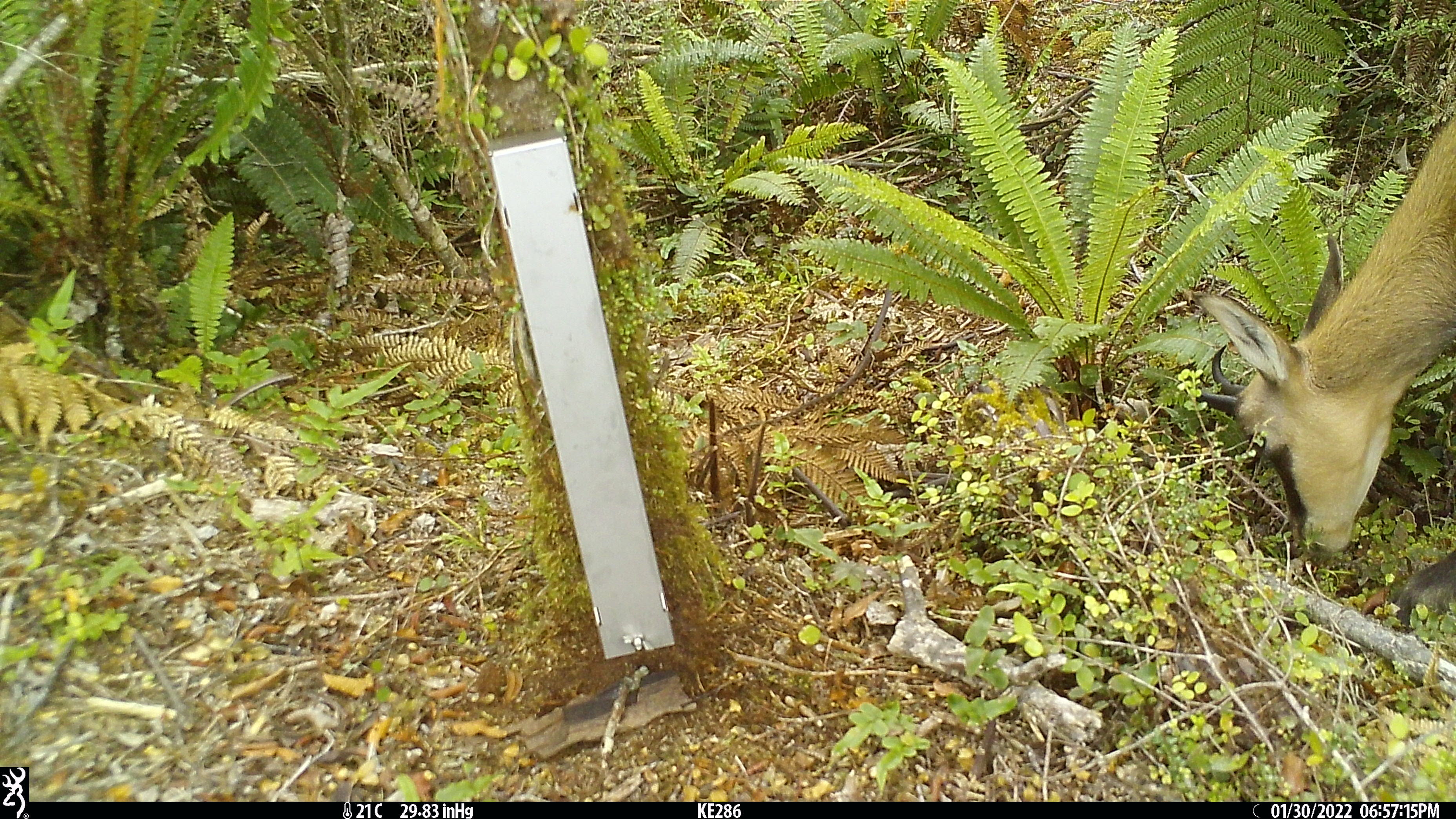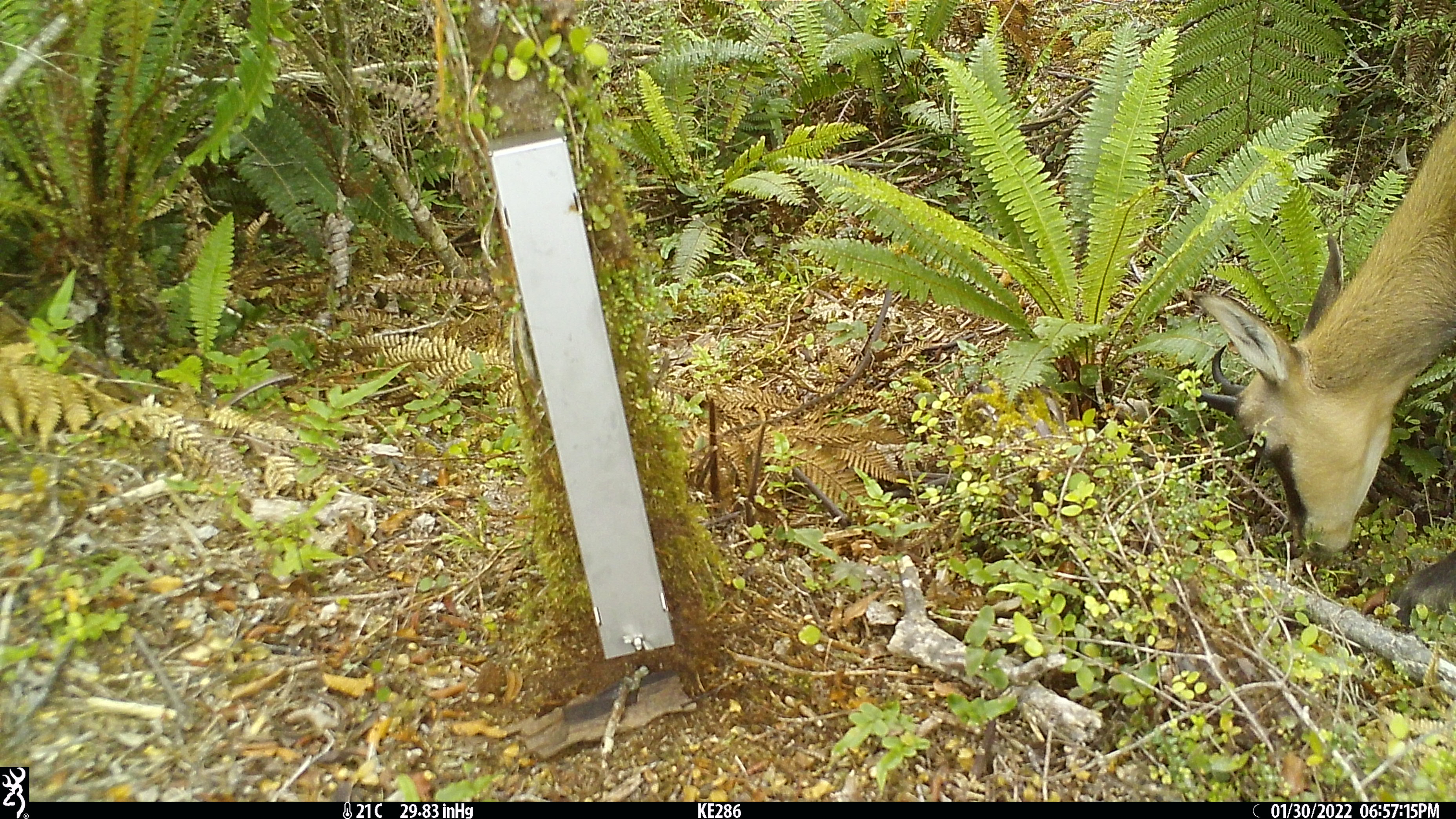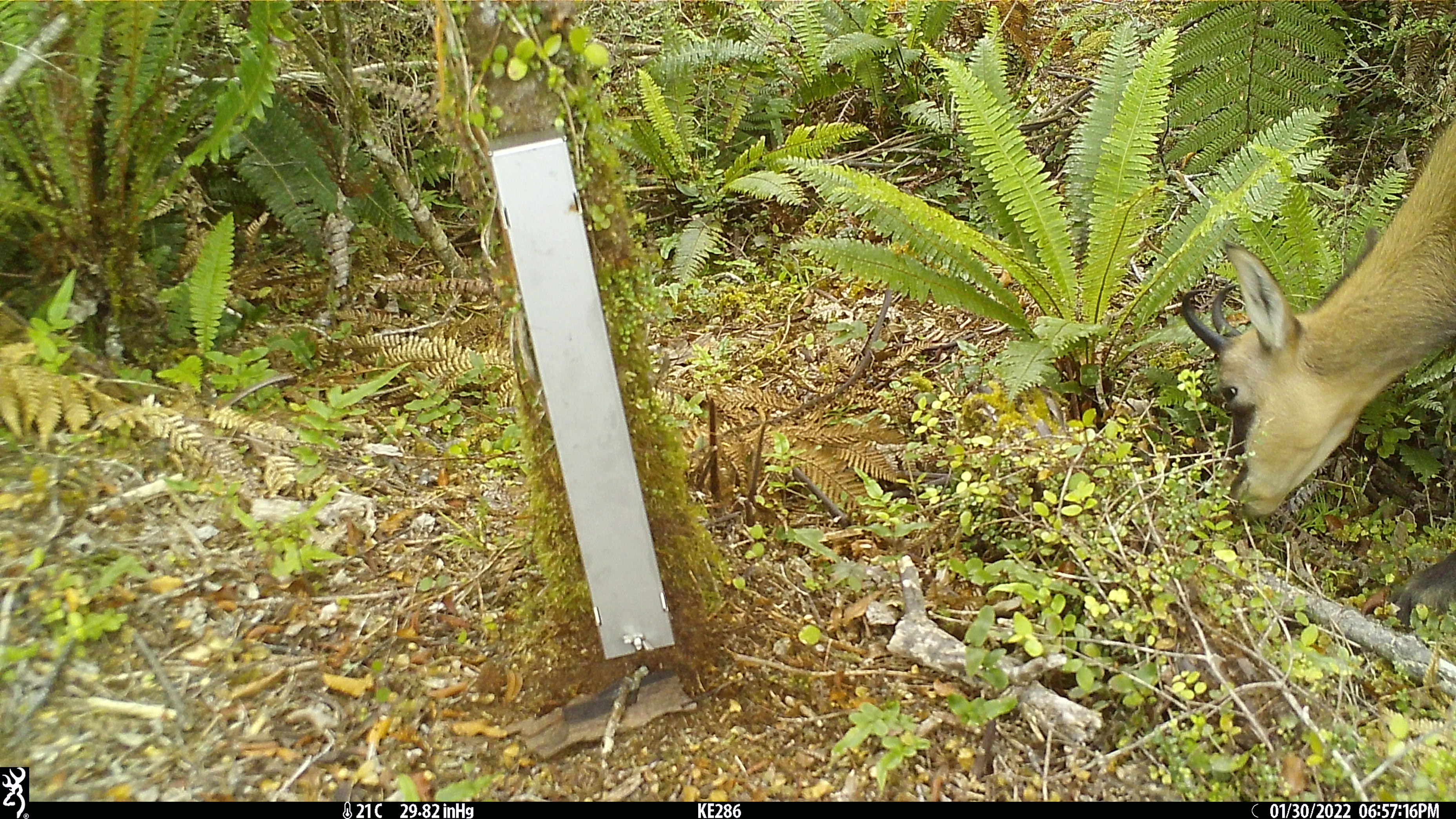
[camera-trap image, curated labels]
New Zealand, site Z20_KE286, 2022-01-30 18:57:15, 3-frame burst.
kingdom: Animalia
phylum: Chordata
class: Mammalia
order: Artiodactyla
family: Bovidae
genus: Rupicapra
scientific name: Rupicapra rupicapra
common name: alpine chamois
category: chamois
Chamois (alpine chamois) (Rupicapra rupicapra).